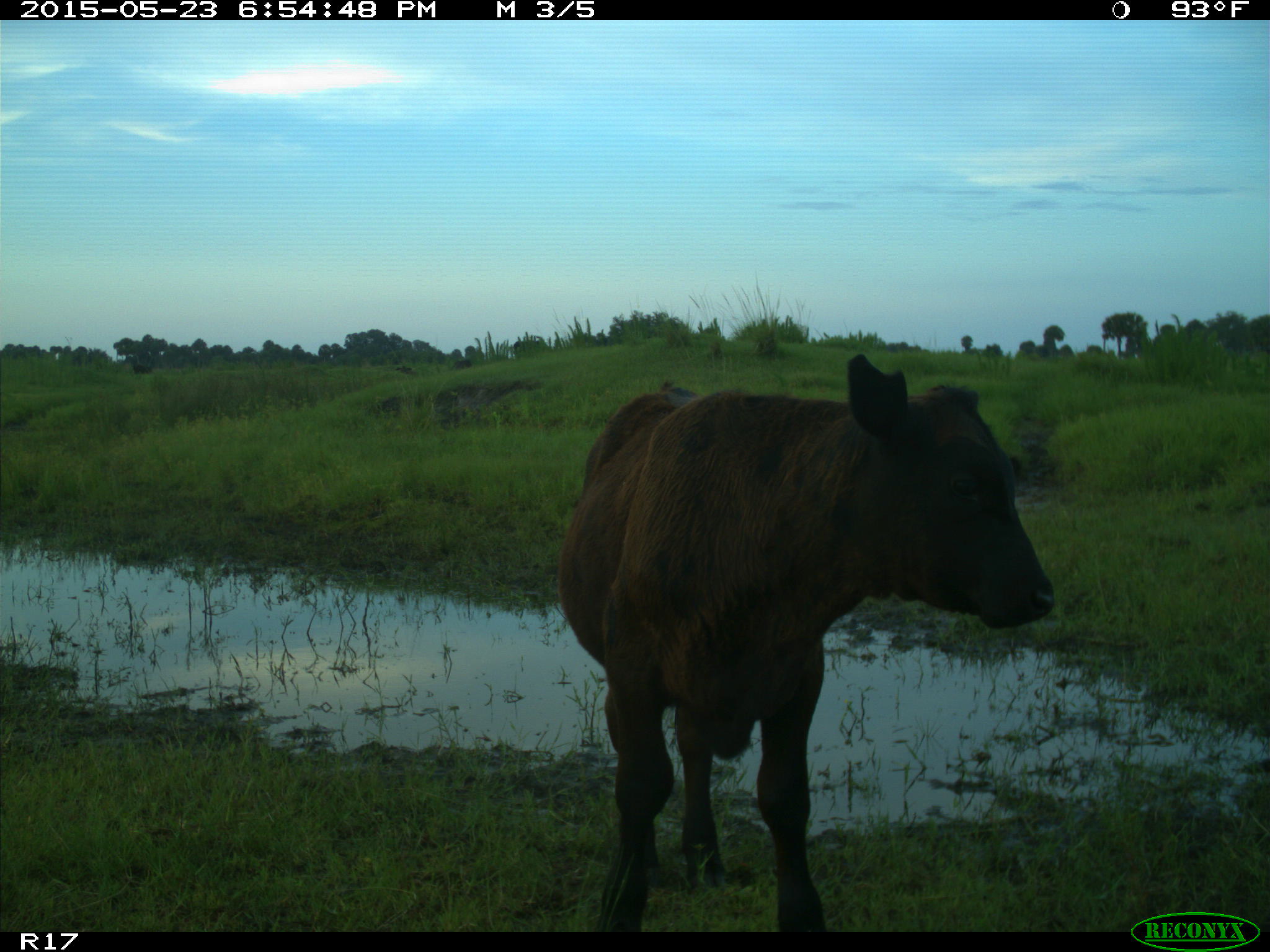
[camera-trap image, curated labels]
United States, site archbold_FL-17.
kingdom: Animalia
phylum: Chordata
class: Mammalia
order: Artiodactyla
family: Bovidae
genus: Bos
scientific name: Bos taurus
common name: domestic cow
Bos taurus (domestic cow).